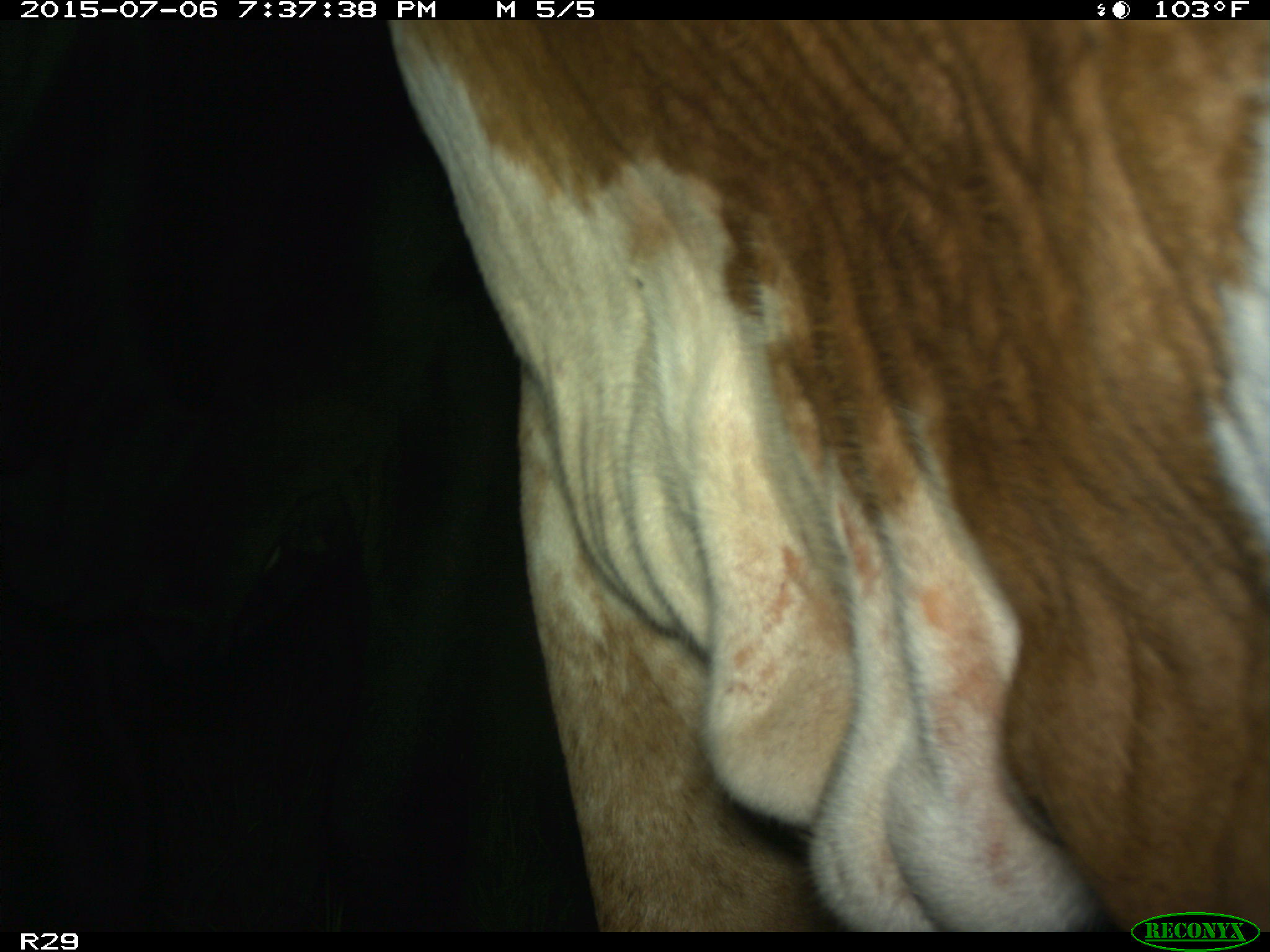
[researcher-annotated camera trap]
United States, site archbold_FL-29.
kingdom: Animalia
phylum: Chordata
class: Mammalia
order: Artiodactyla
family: Bovidae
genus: Bos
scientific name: Bos taurus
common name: domestic cow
Bos taurus (domestic cow).